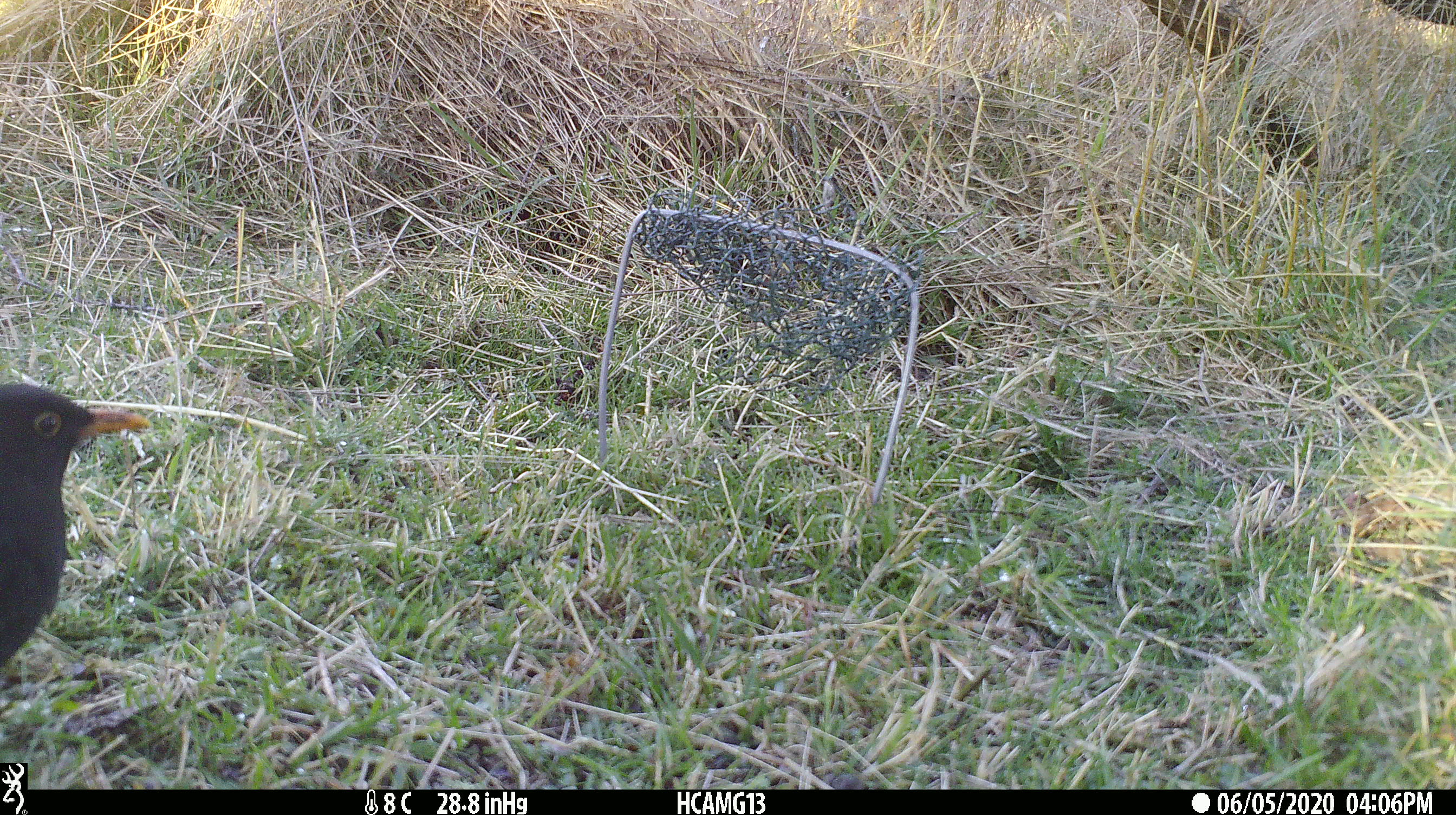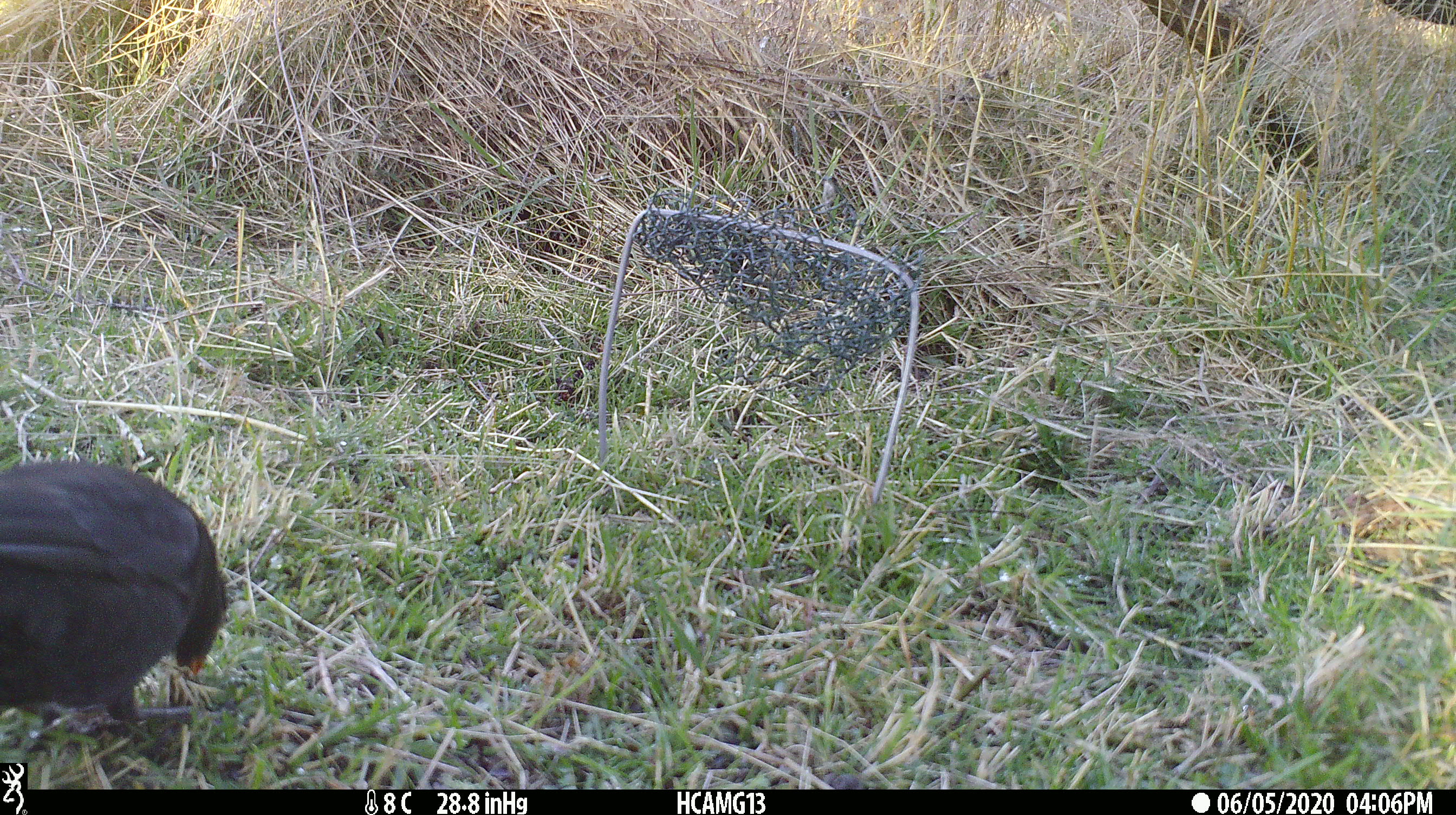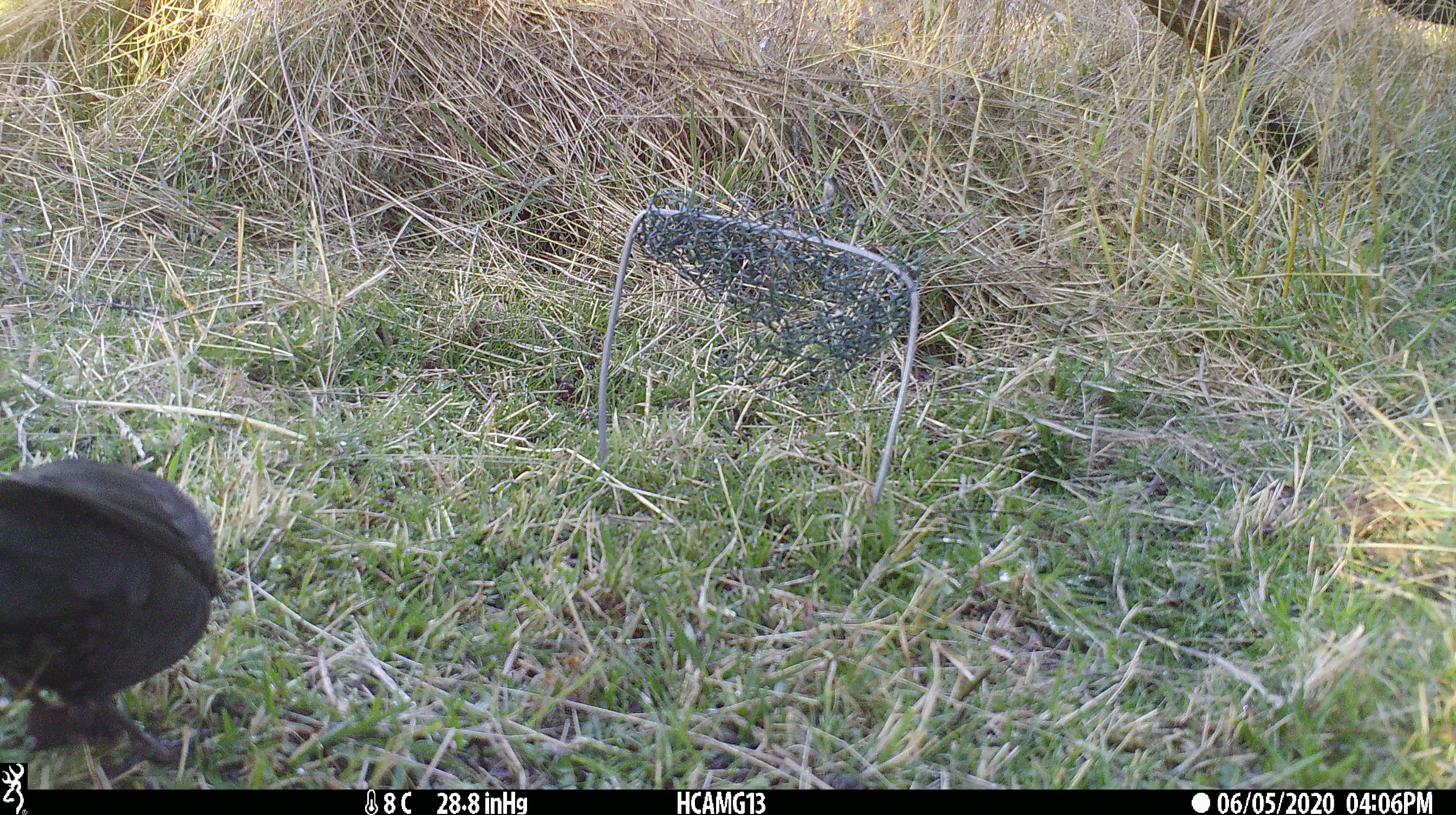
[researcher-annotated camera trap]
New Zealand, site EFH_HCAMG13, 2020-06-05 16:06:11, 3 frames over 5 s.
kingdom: Animalia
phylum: Chordata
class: Aves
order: Passeriformes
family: Turdidae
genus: Turdus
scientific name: Turdus merula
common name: eurasian blackbird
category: blackbird